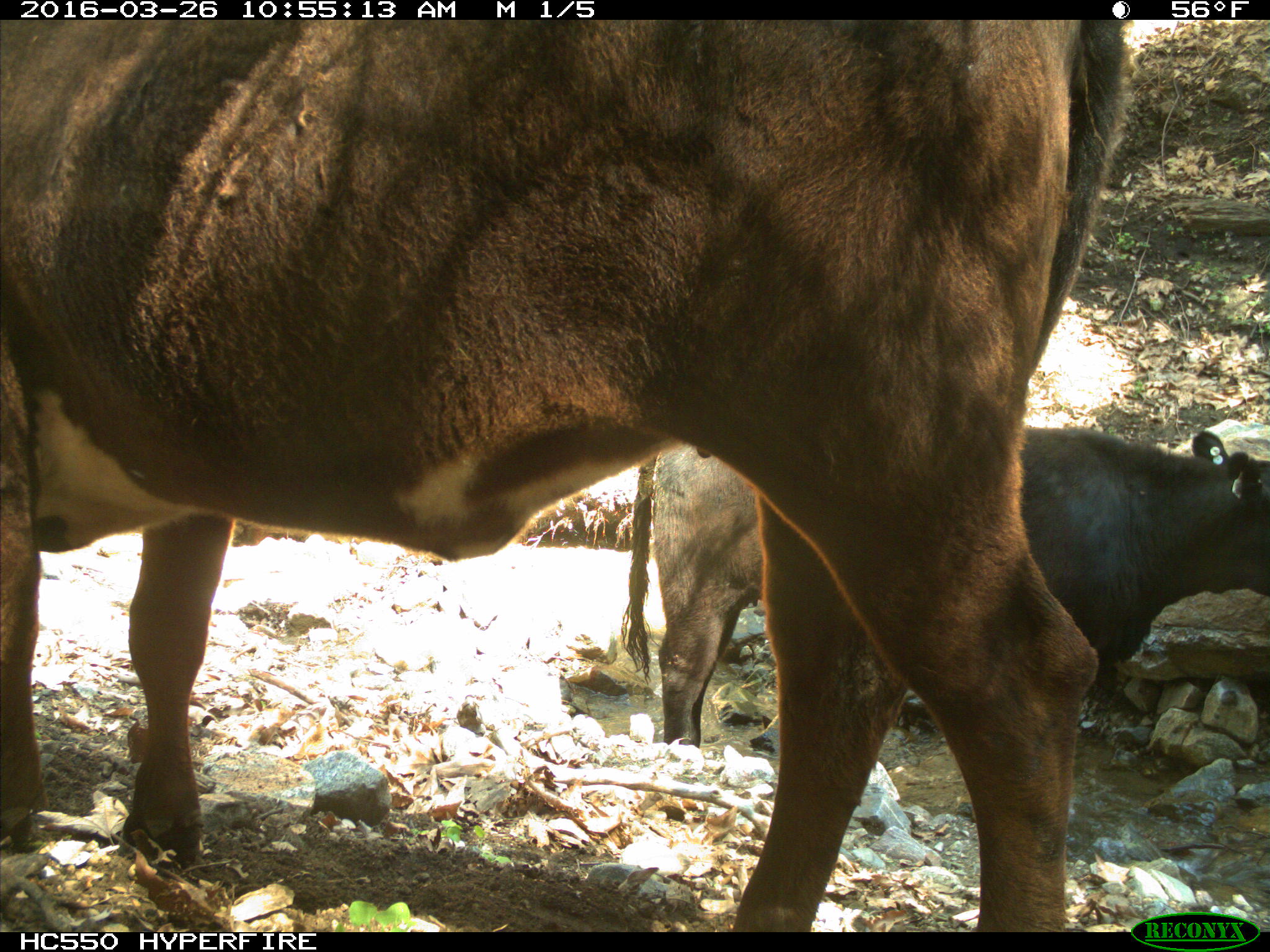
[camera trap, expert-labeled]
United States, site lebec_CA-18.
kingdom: Animalia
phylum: Chordata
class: Mammalia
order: Artiodactyla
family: Bovidae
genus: Bos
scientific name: Bos taurus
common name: domestic cow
Bos taurus (domestic cow).